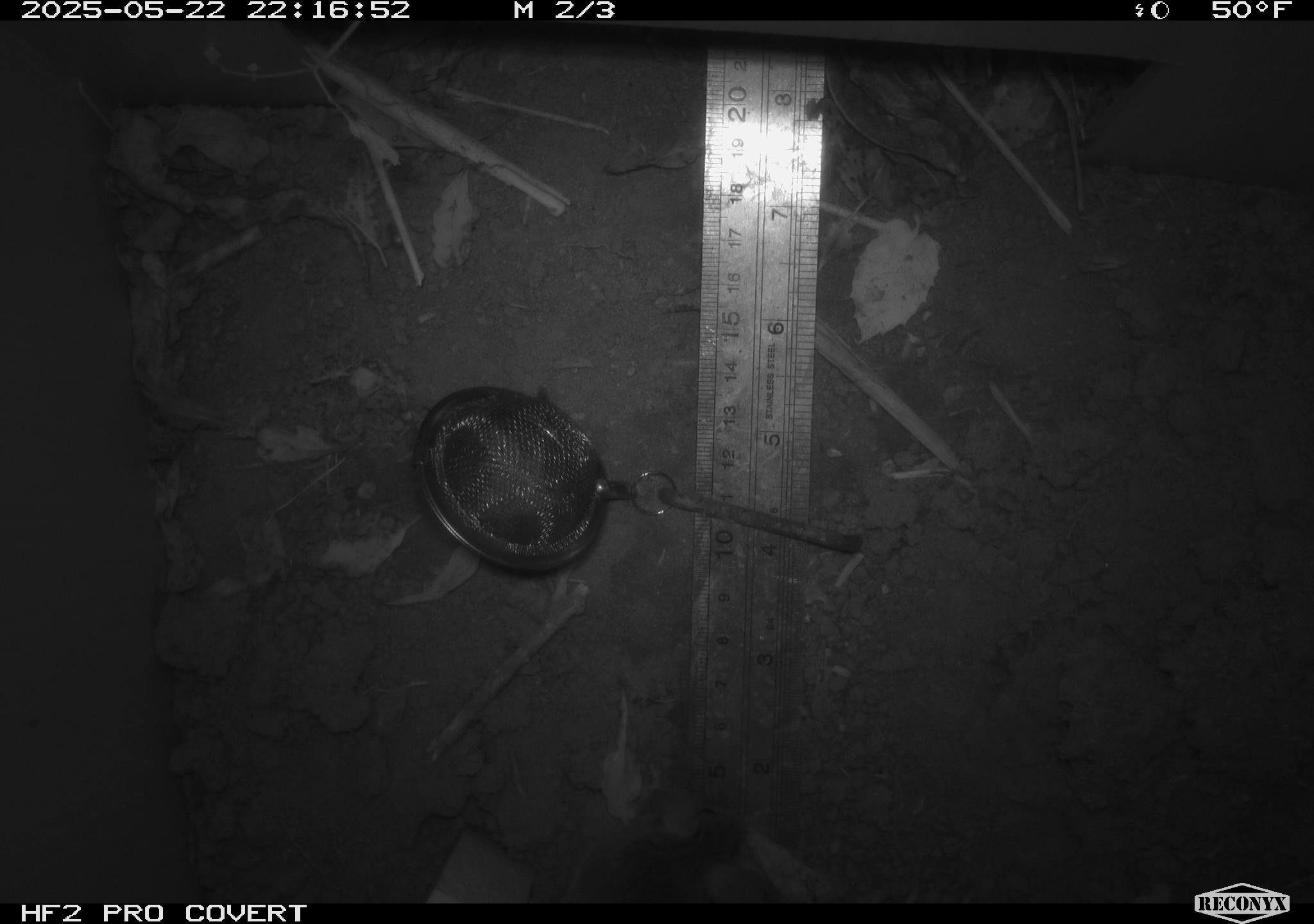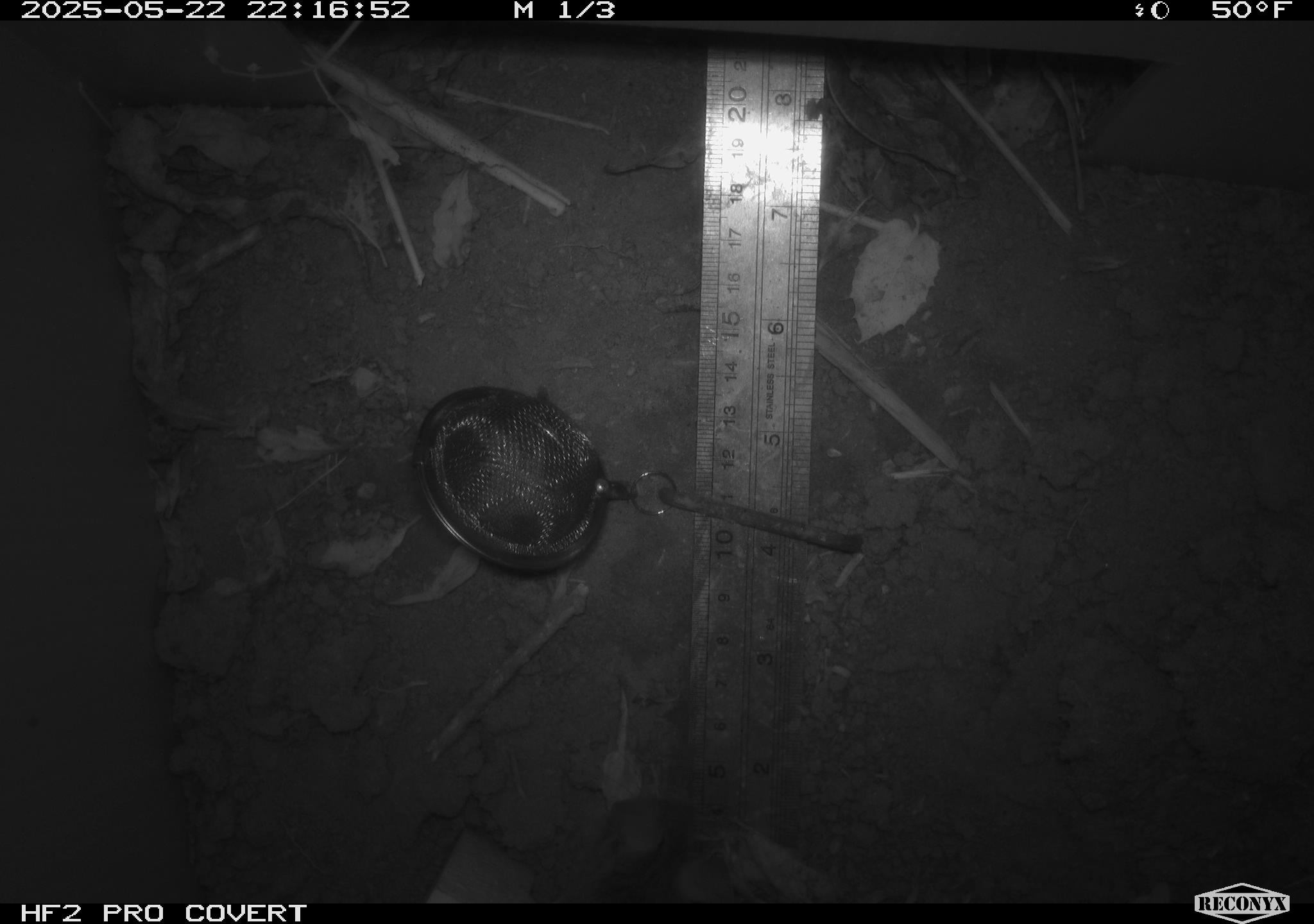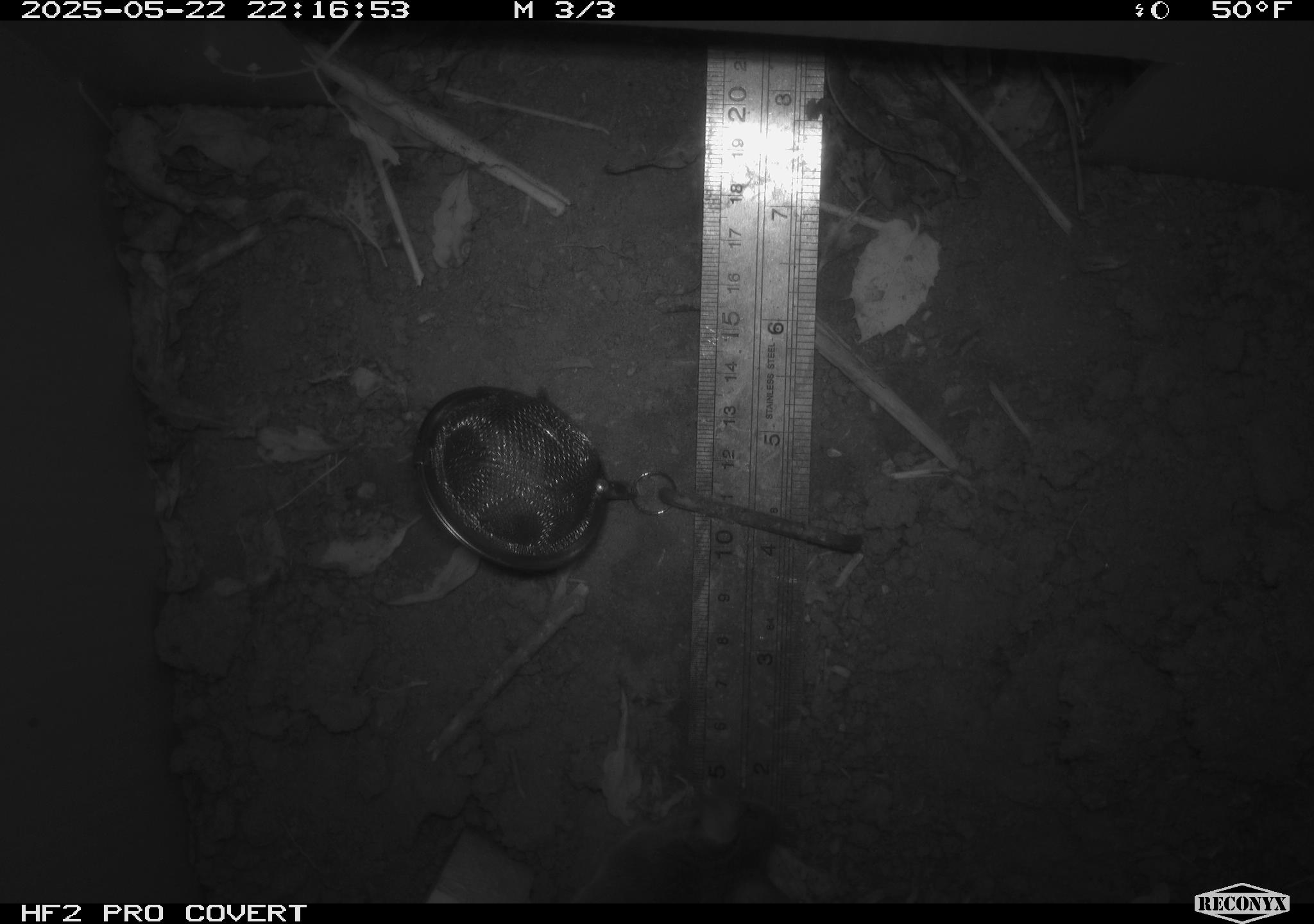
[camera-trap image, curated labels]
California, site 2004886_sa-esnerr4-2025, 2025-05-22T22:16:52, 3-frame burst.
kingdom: Animalia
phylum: Chordata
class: Mammalia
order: Rodentia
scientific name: Rodentia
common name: rodent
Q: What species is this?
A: Rodent (Rodentia).